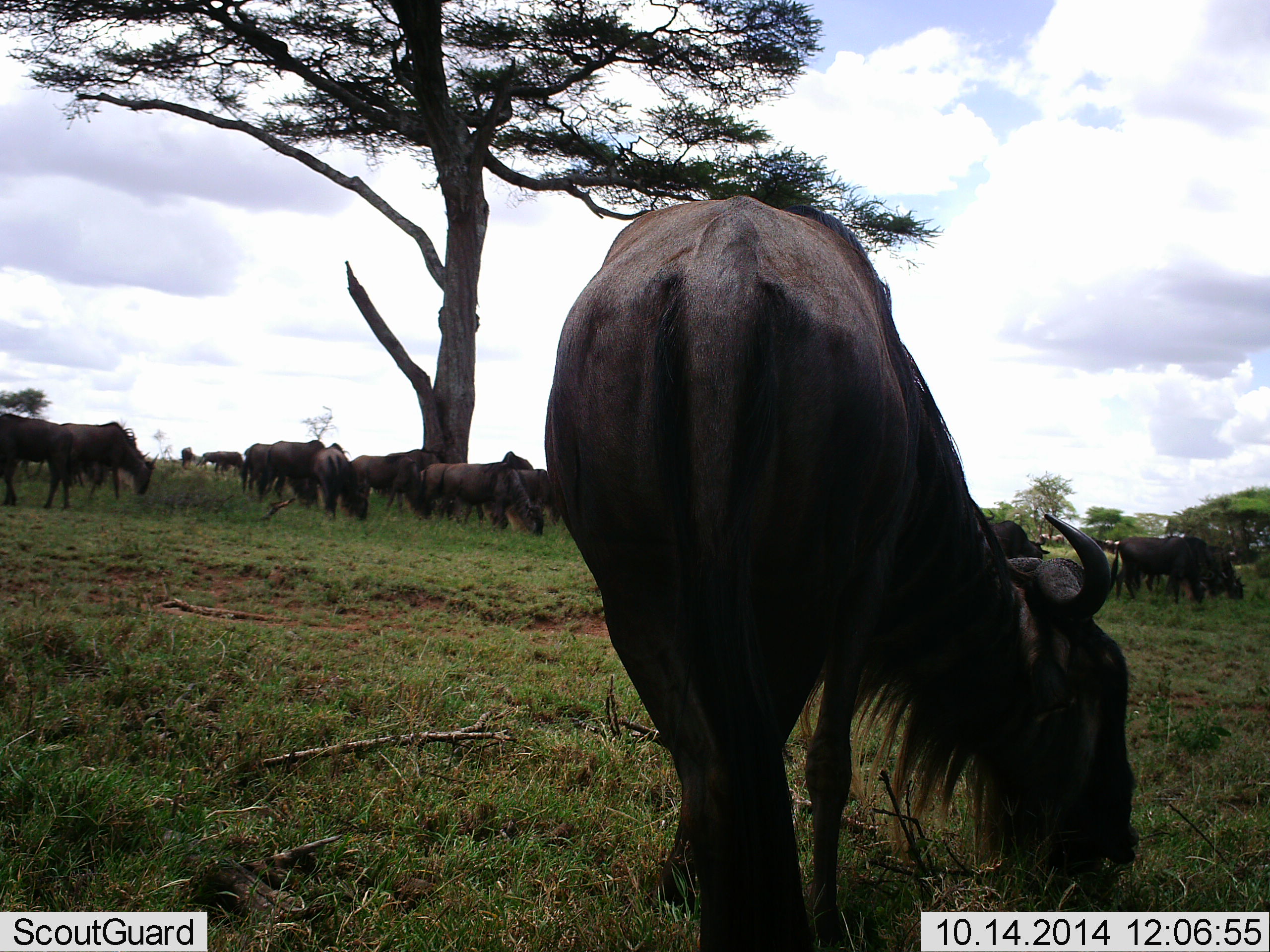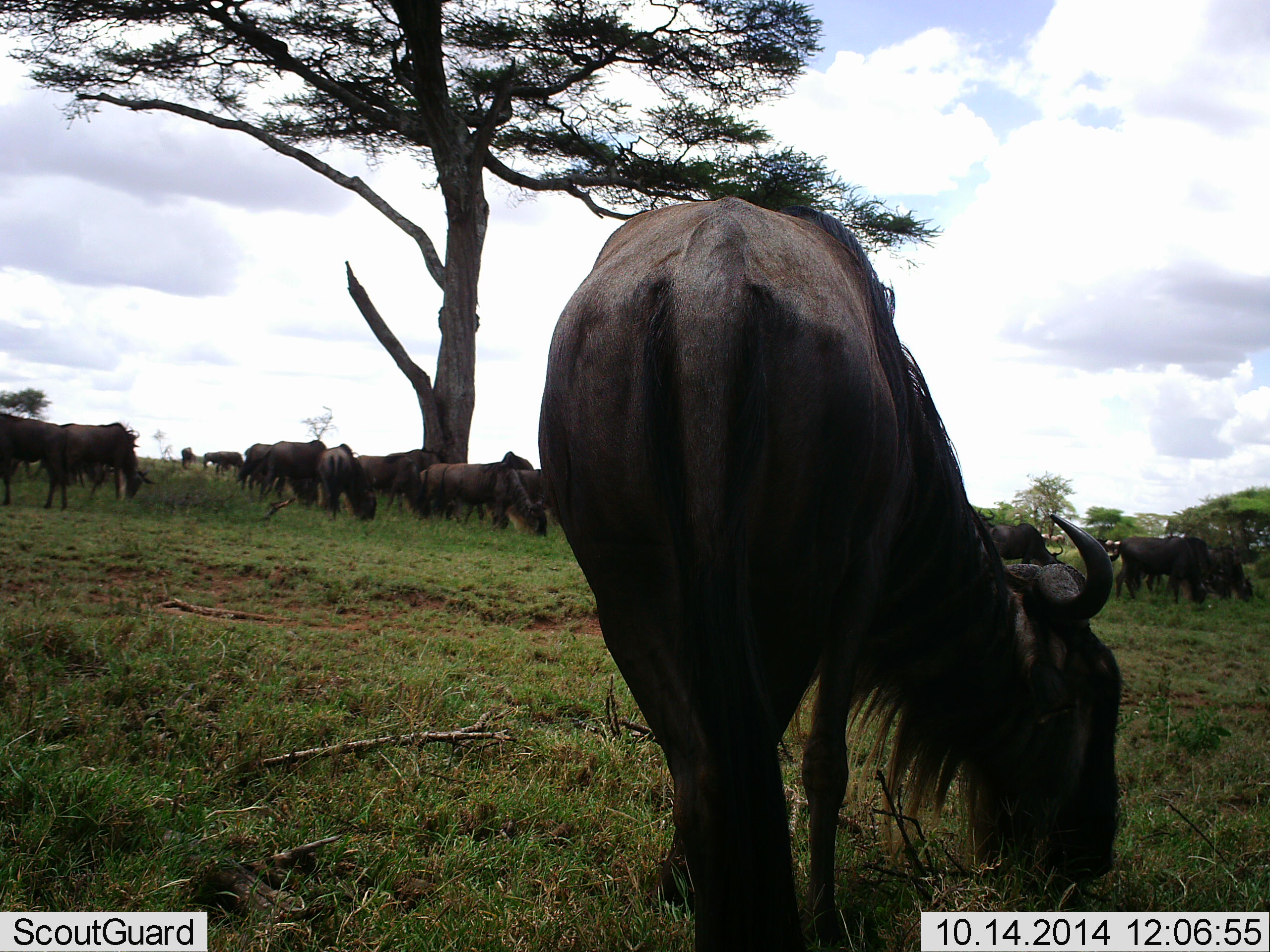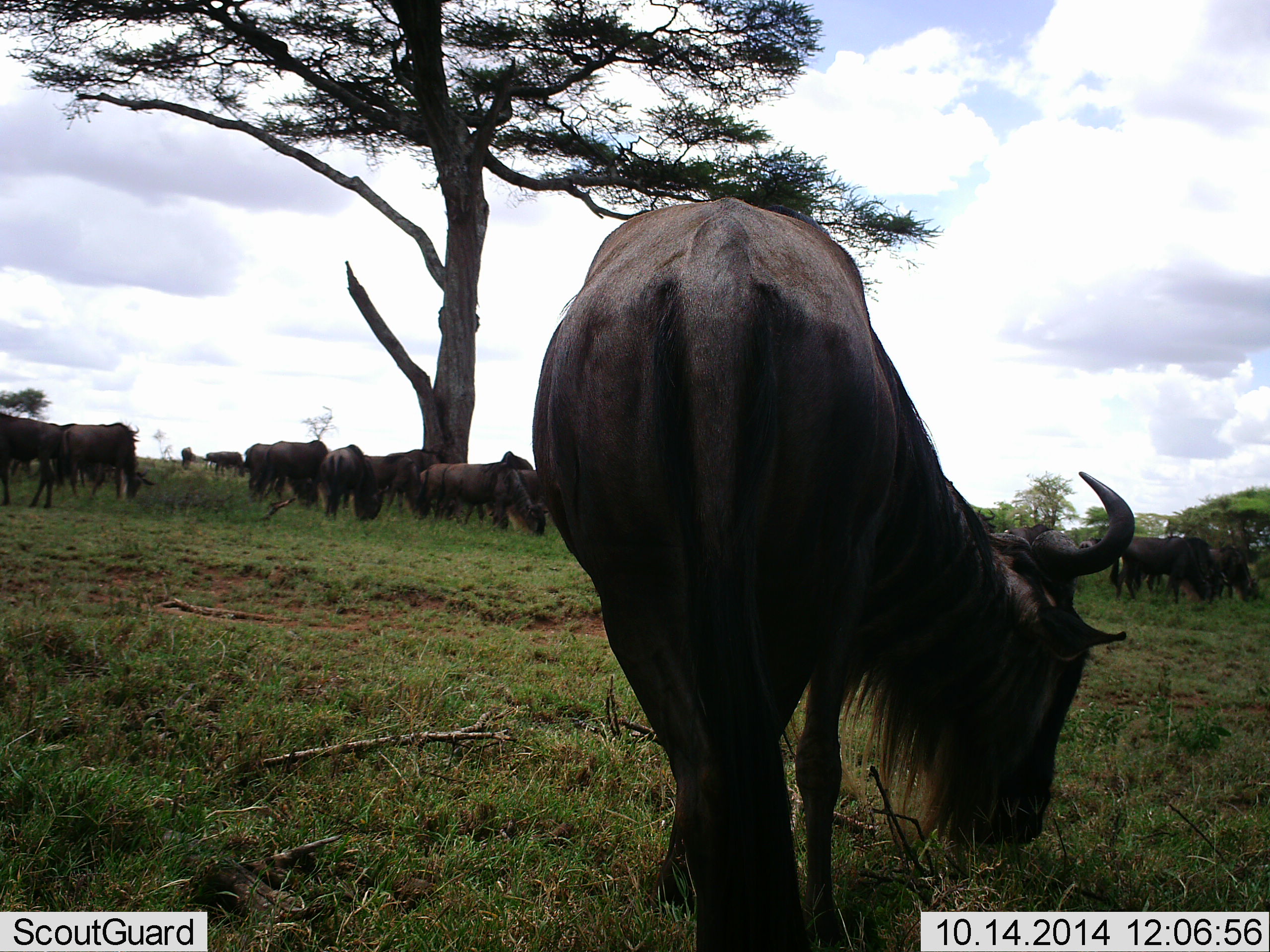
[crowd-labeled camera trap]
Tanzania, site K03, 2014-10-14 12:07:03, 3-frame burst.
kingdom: Animalia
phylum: Chordata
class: Mammalia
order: Artiodactyla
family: Bovidae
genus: Connochaetes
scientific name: Connochaetes taurinus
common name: blue wildebeest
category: wildebeest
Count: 11-50.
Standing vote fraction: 60%.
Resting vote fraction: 0%.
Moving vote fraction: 10%.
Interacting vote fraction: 0%.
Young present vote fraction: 0%.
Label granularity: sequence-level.